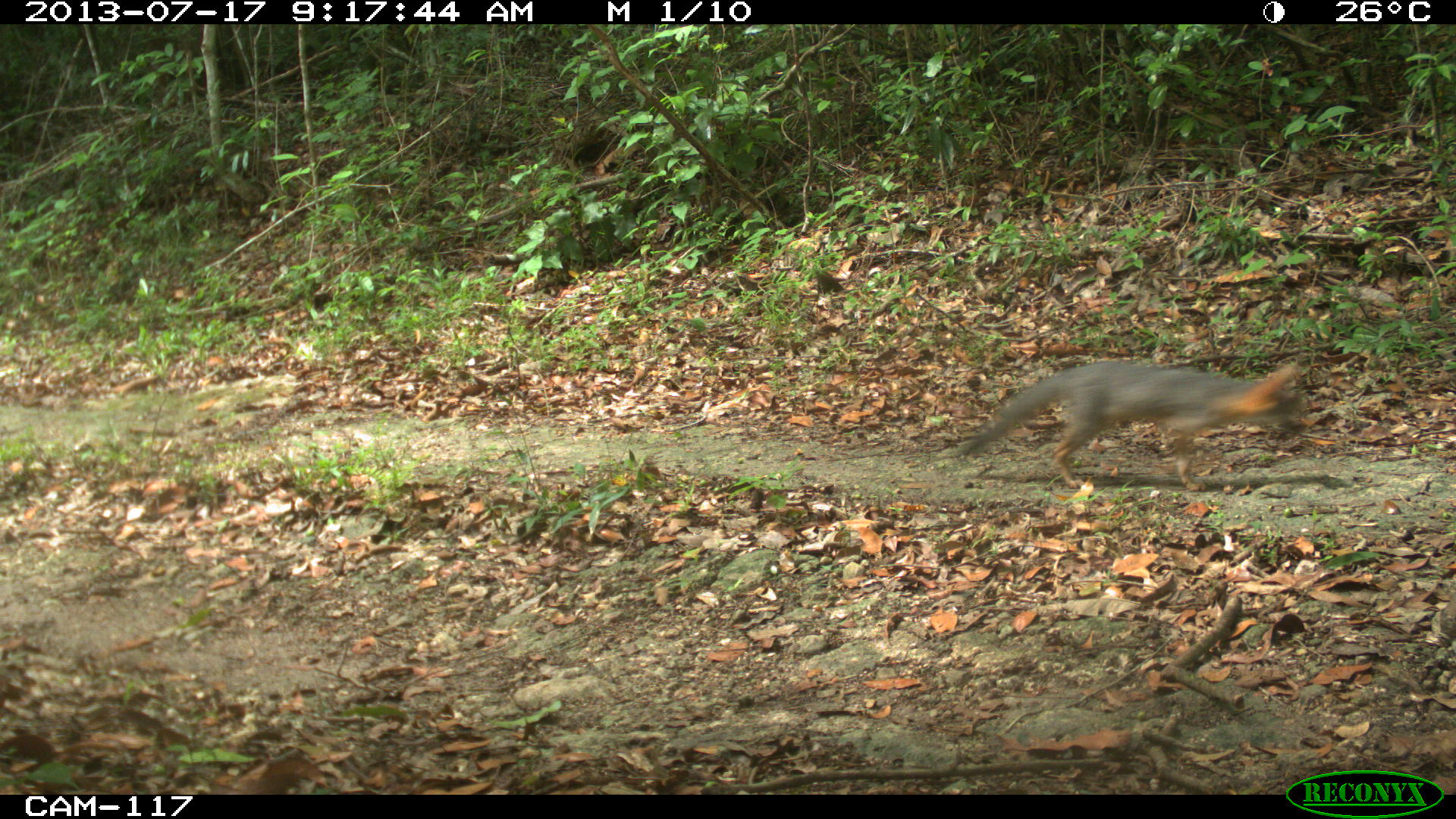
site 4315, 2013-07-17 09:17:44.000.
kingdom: Animalia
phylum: Chordata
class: Mammalia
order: Carnivora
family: Canidae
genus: Urocyon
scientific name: Urocyon cinereoargenteus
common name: gray fox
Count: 1.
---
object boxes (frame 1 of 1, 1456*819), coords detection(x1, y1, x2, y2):
urocyon cinereoargenteus: detection(959, 360, 1304, 488)